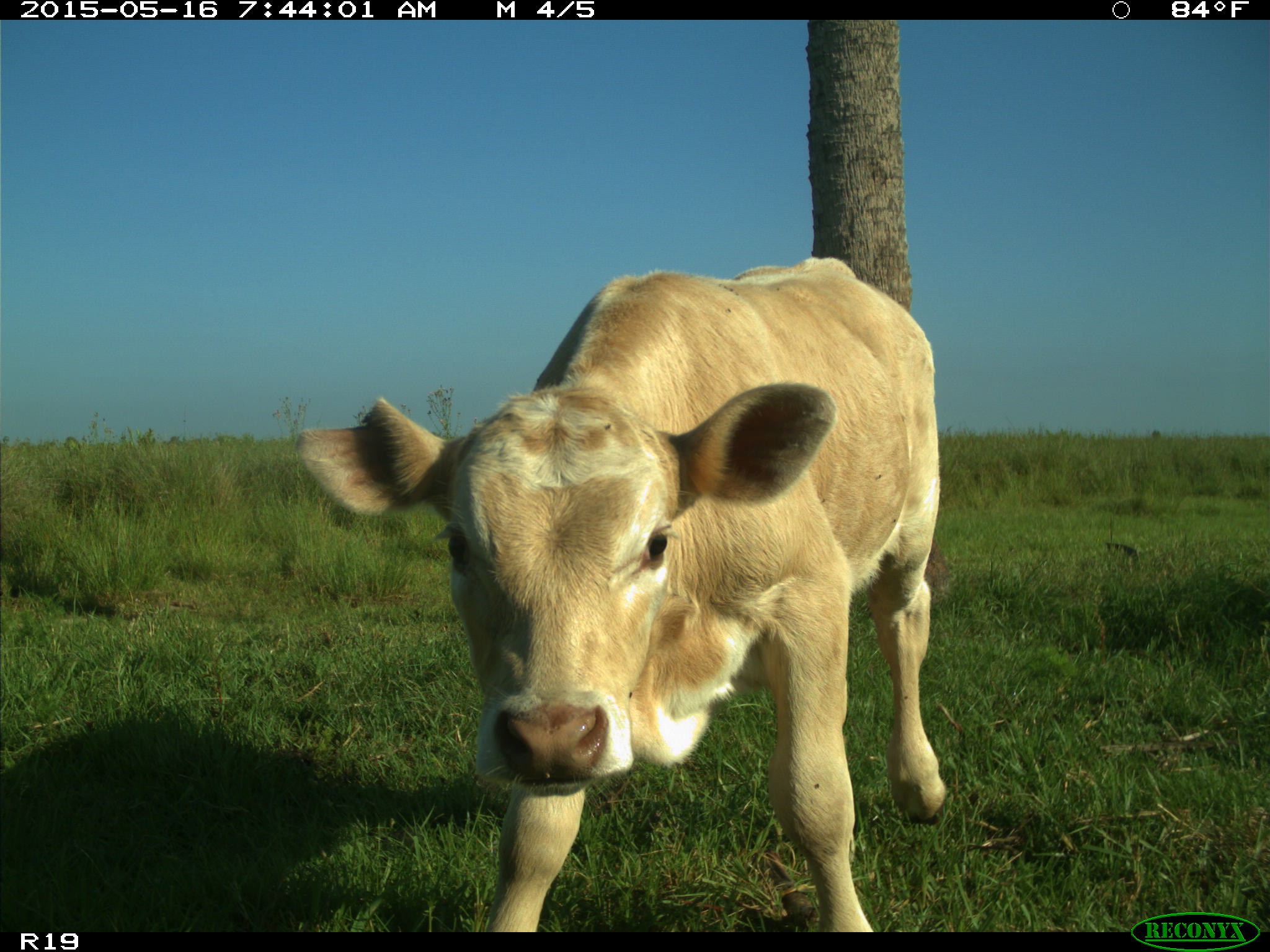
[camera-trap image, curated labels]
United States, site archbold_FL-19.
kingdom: Animalia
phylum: Chordata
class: Mammalia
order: Artiodactyla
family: Bovidae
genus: Bos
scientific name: Bos taurus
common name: domestic cow